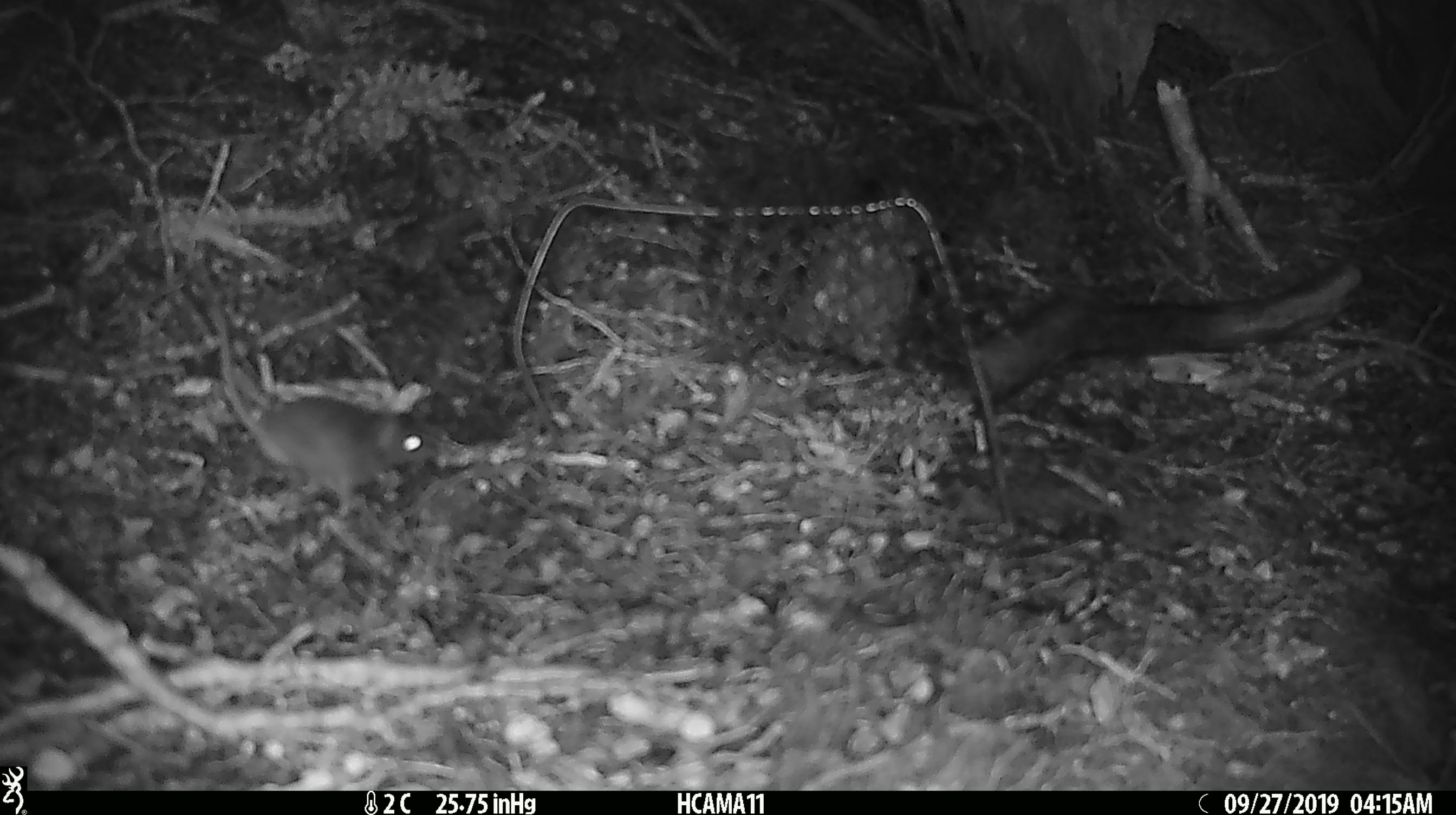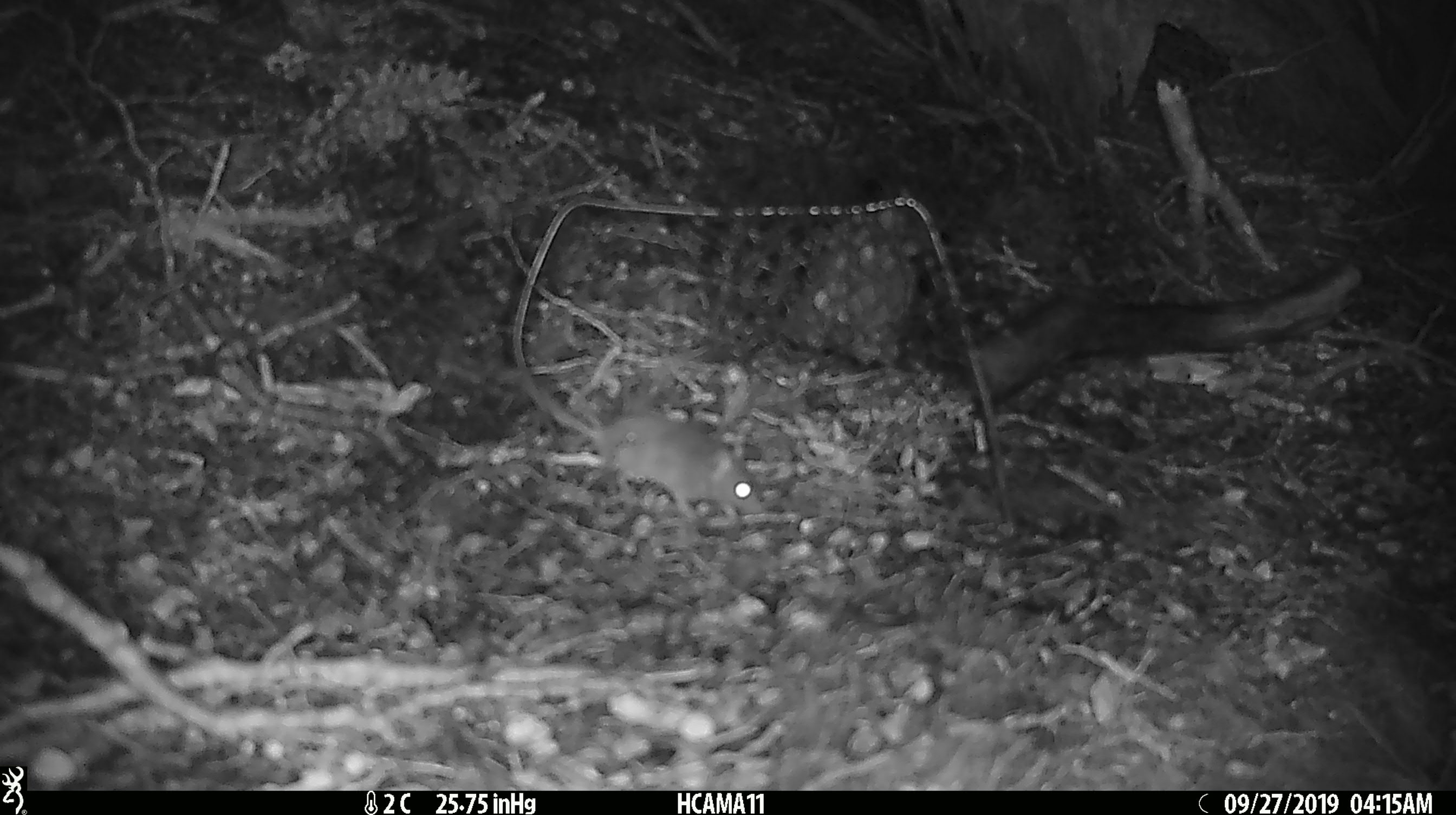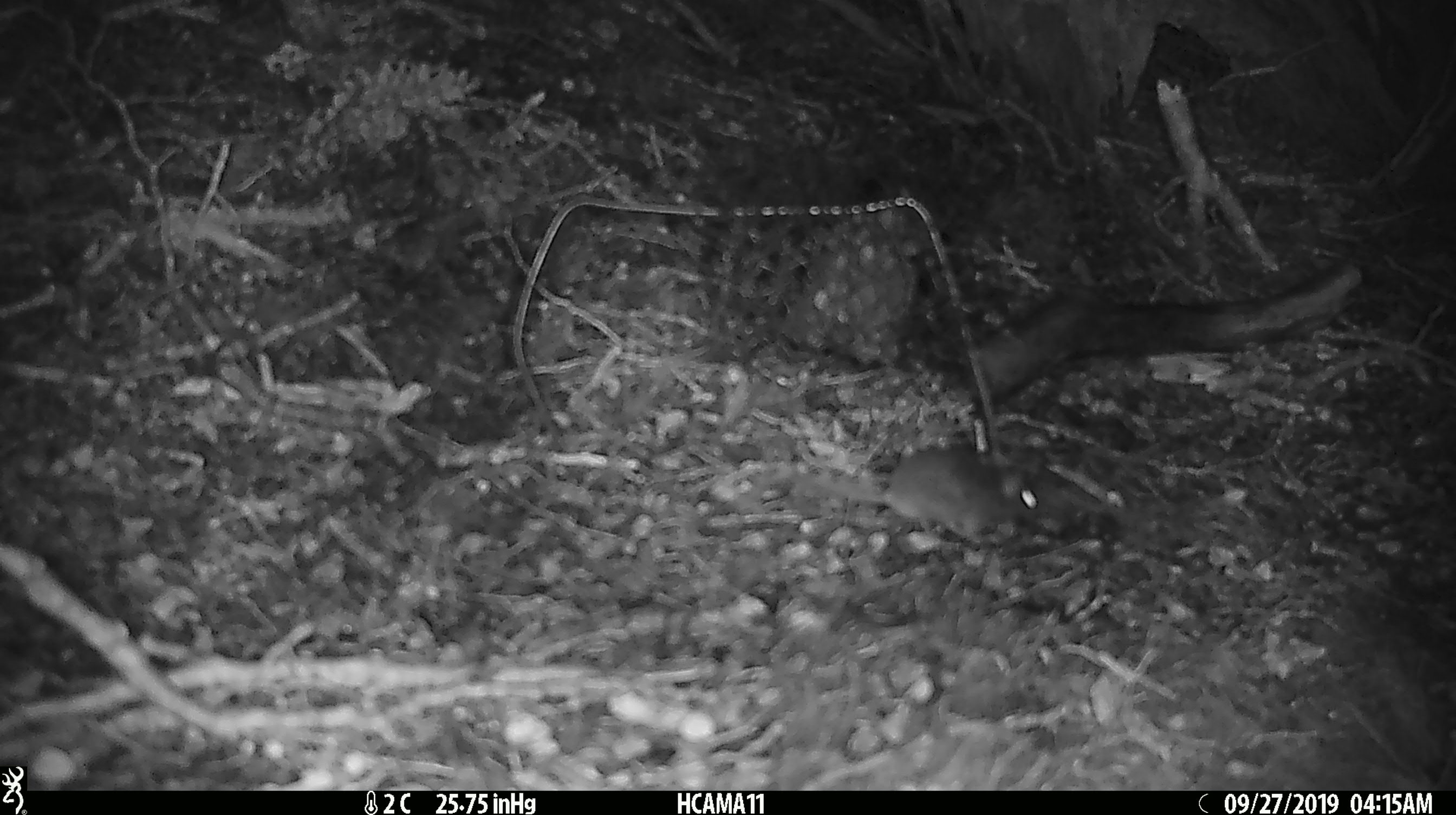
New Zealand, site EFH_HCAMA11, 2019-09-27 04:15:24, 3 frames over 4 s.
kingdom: Animalia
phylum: Chordata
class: Mammalia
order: Rodentia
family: Muridae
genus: Mus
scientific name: Mus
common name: mouse